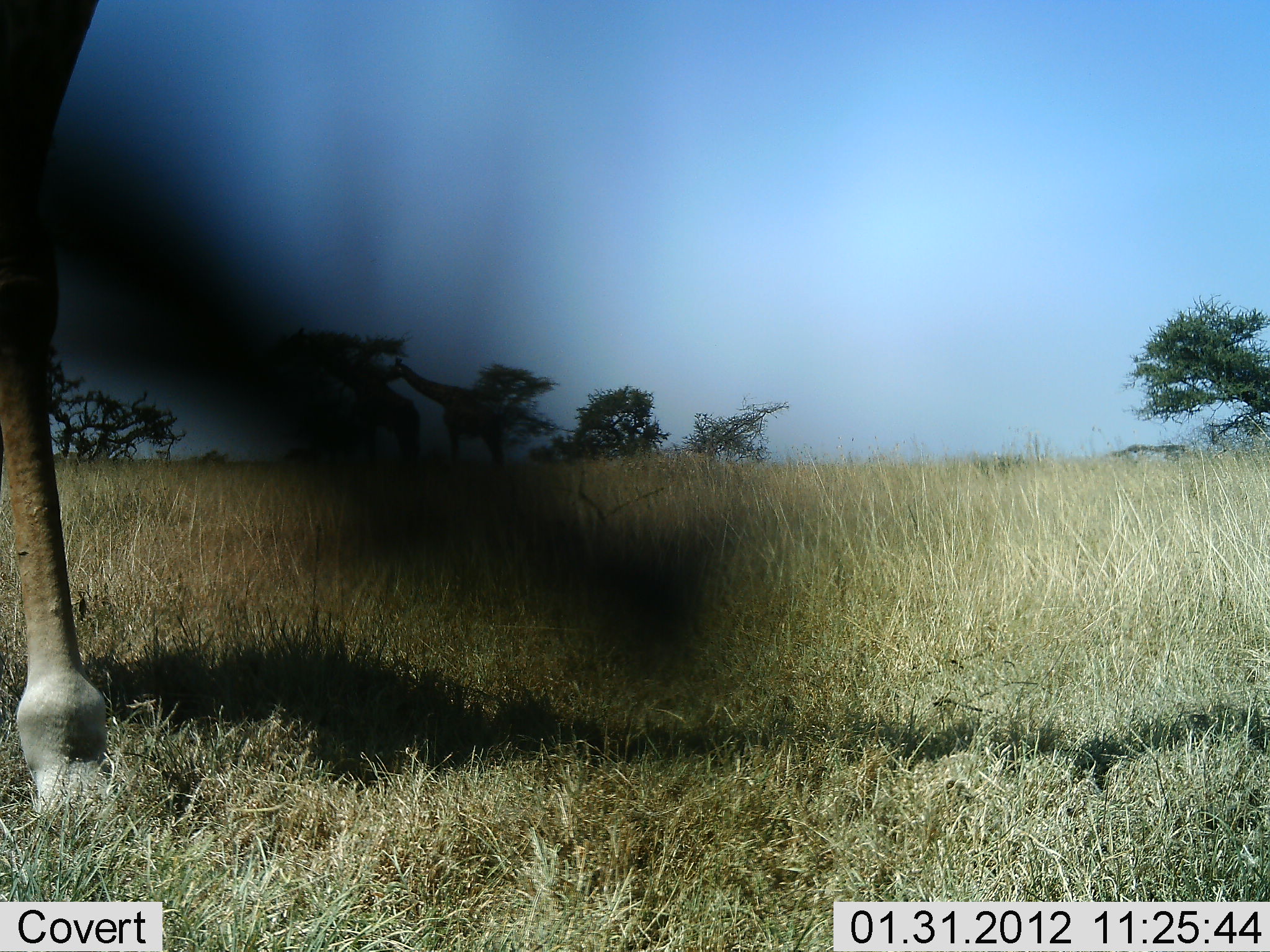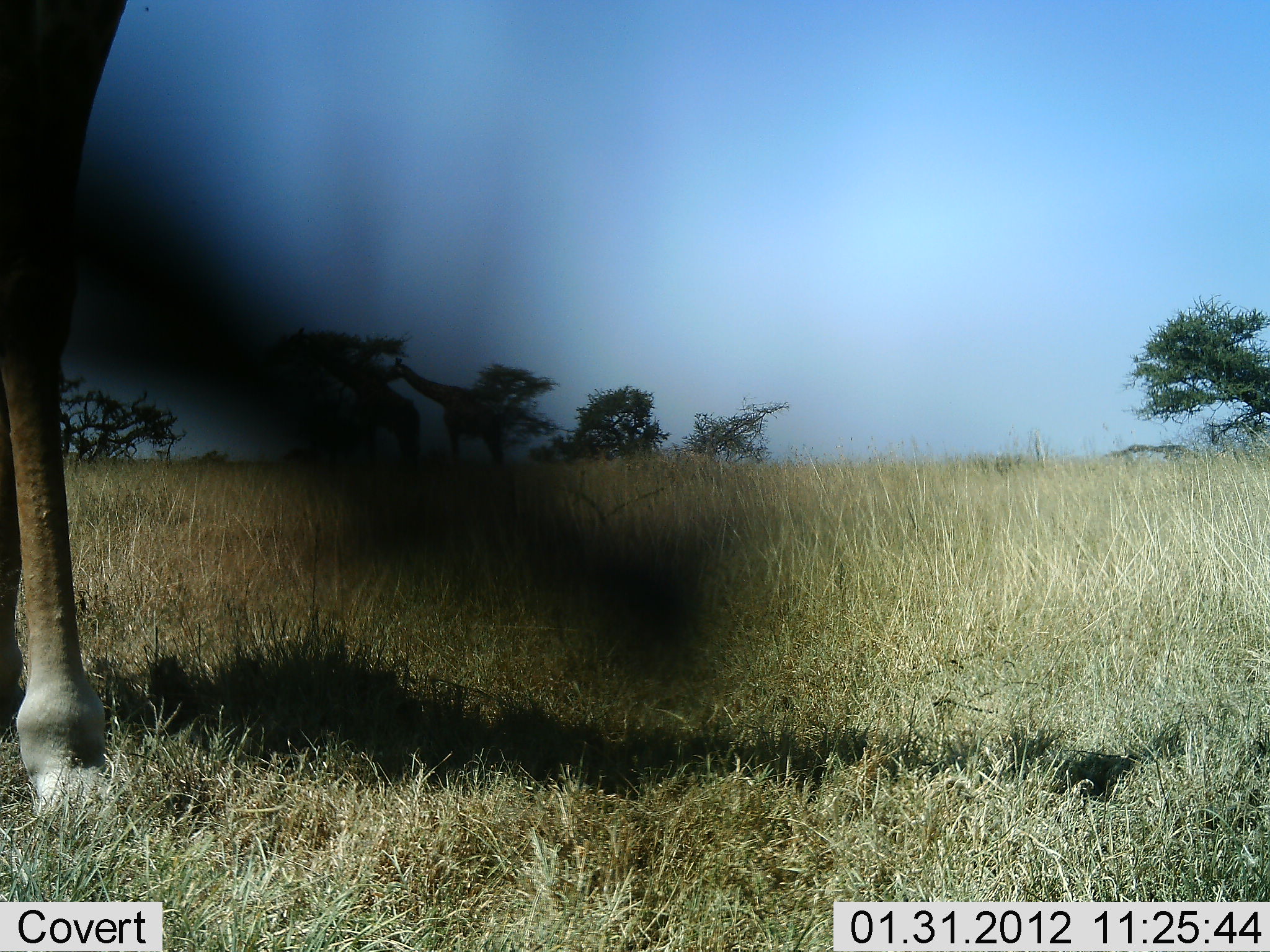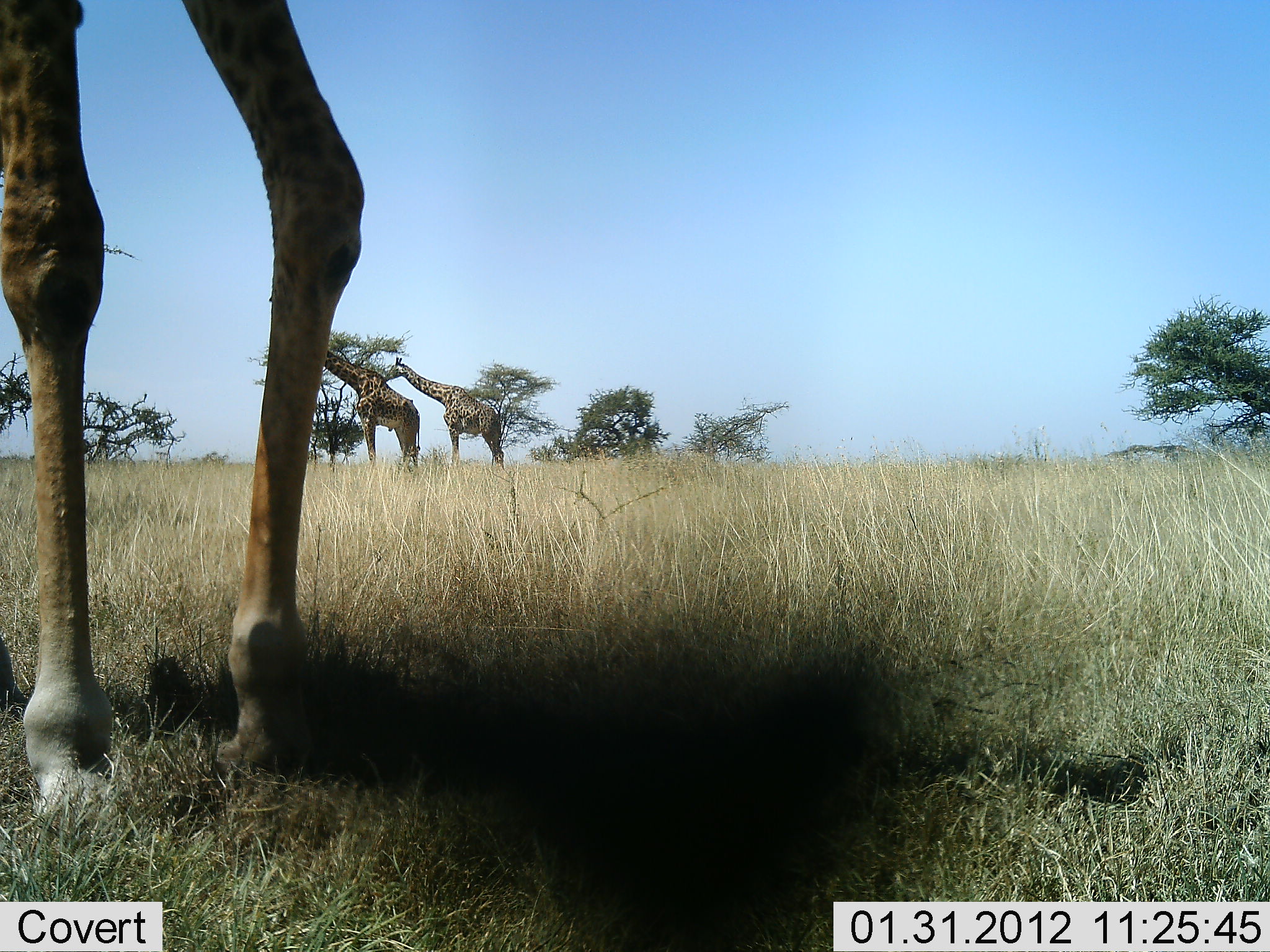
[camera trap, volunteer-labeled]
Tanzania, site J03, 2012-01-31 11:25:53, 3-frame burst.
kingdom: Animalia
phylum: Chordata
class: Mammalia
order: Artiodactyla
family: Giraffidae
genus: Giraffa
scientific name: Giraffa camelopardalis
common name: giraffe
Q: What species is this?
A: Giraffe (Giraffa camelopardalis).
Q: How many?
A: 3.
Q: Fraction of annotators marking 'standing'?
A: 68%.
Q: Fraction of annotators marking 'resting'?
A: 5%.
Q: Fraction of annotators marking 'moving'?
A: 55%.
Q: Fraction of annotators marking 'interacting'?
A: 5%.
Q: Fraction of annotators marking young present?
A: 0%.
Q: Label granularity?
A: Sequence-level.